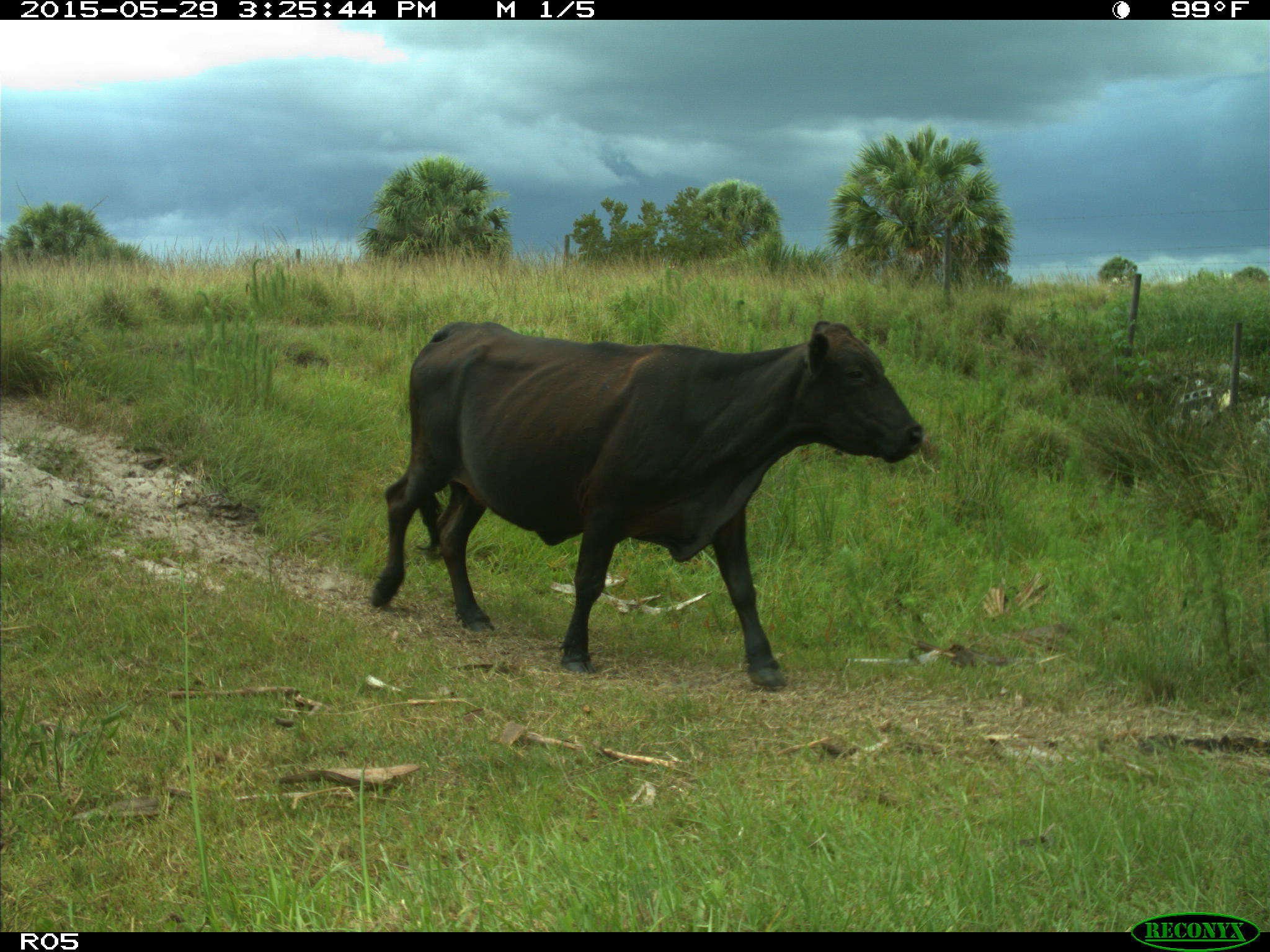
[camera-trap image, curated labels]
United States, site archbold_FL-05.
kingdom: Animalia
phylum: Chordata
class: Mammalia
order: Artiodactyla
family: Bovidae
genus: Bos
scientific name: Bos taurus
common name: domestic cow